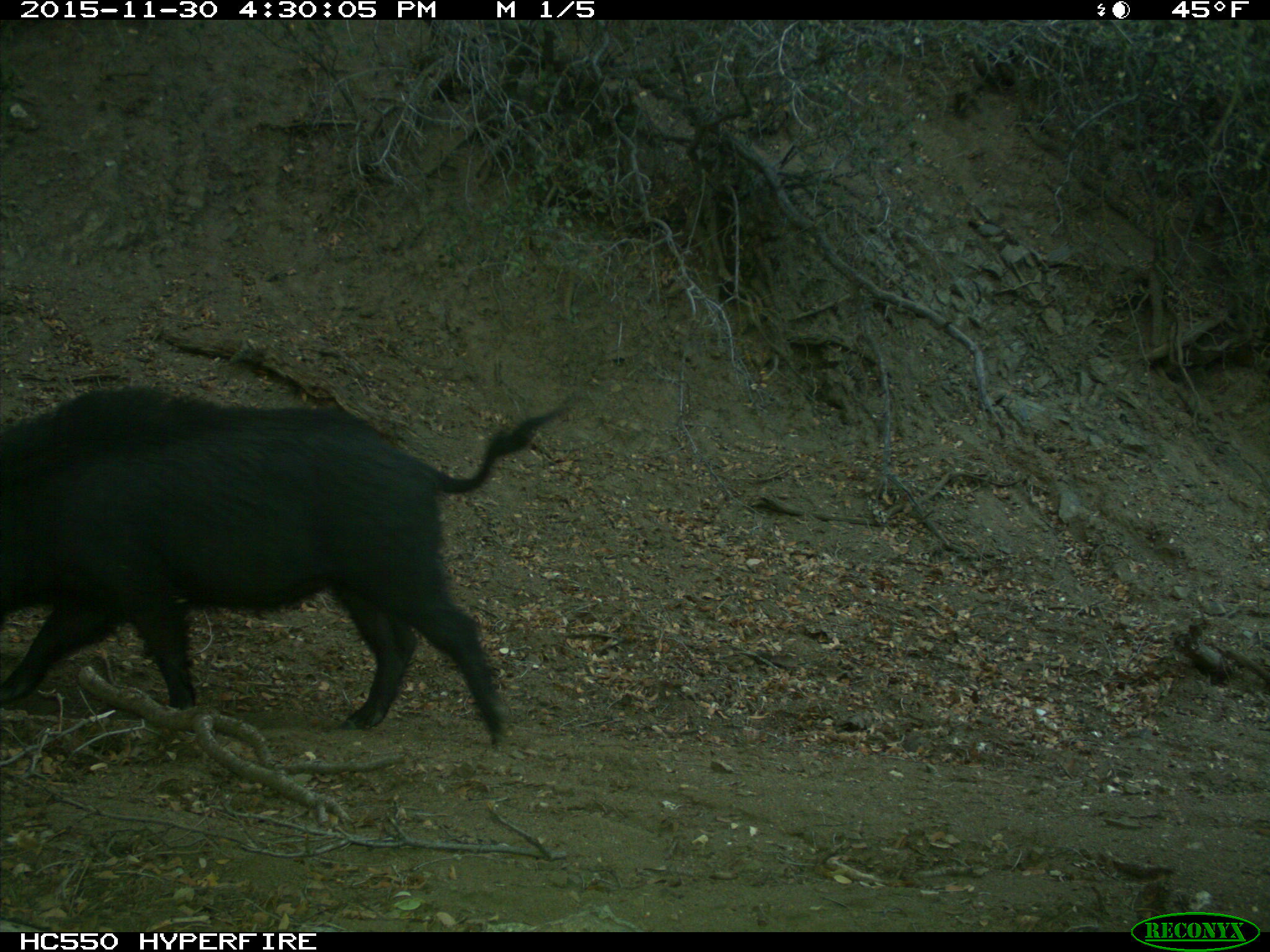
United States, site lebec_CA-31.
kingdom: Animalia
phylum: Chordata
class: Mammalia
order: Artiodactyla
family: Suidae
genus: Sus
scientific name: Sus scrofa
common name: wild boar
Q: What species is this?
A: Sus scrofa (wild boar).